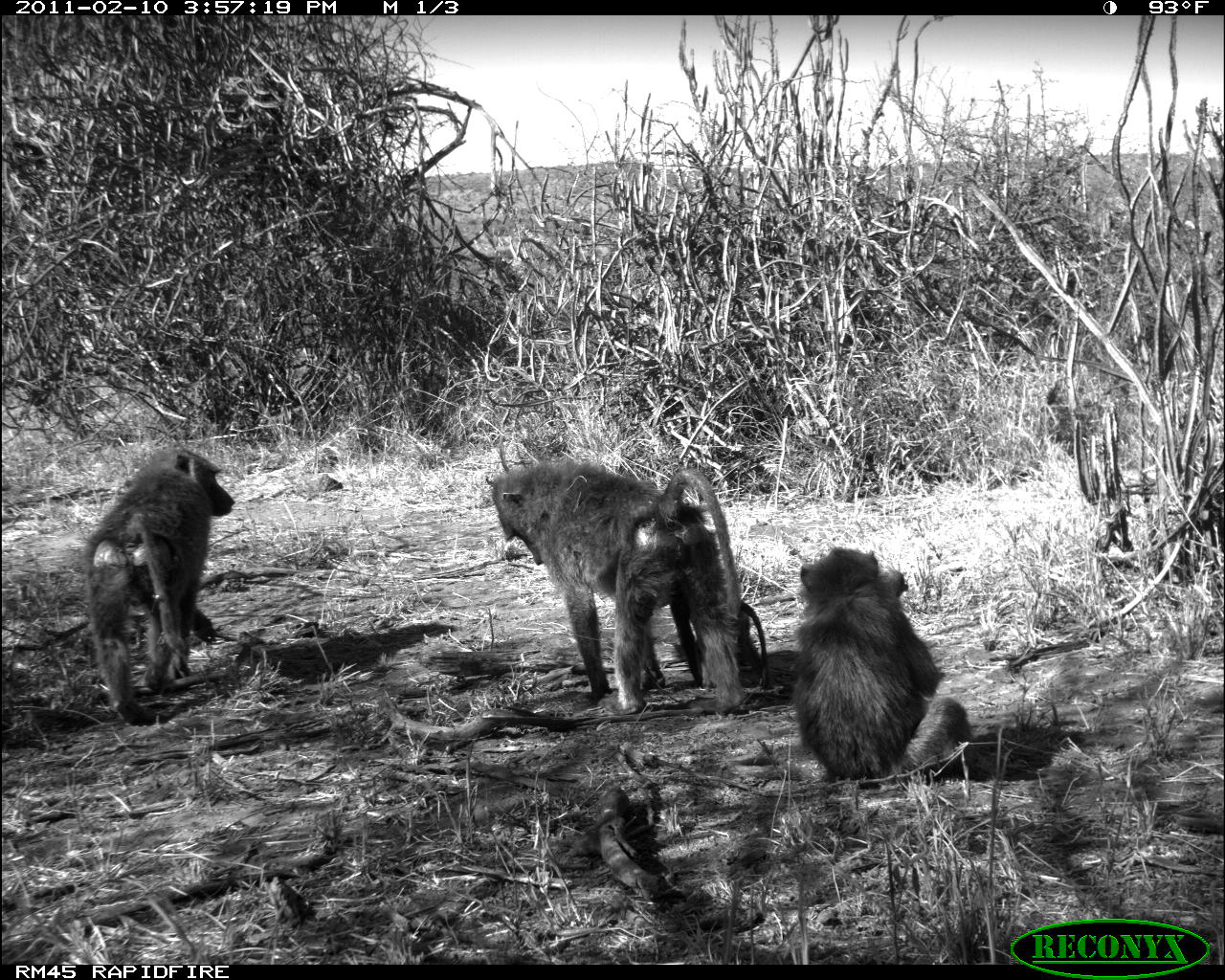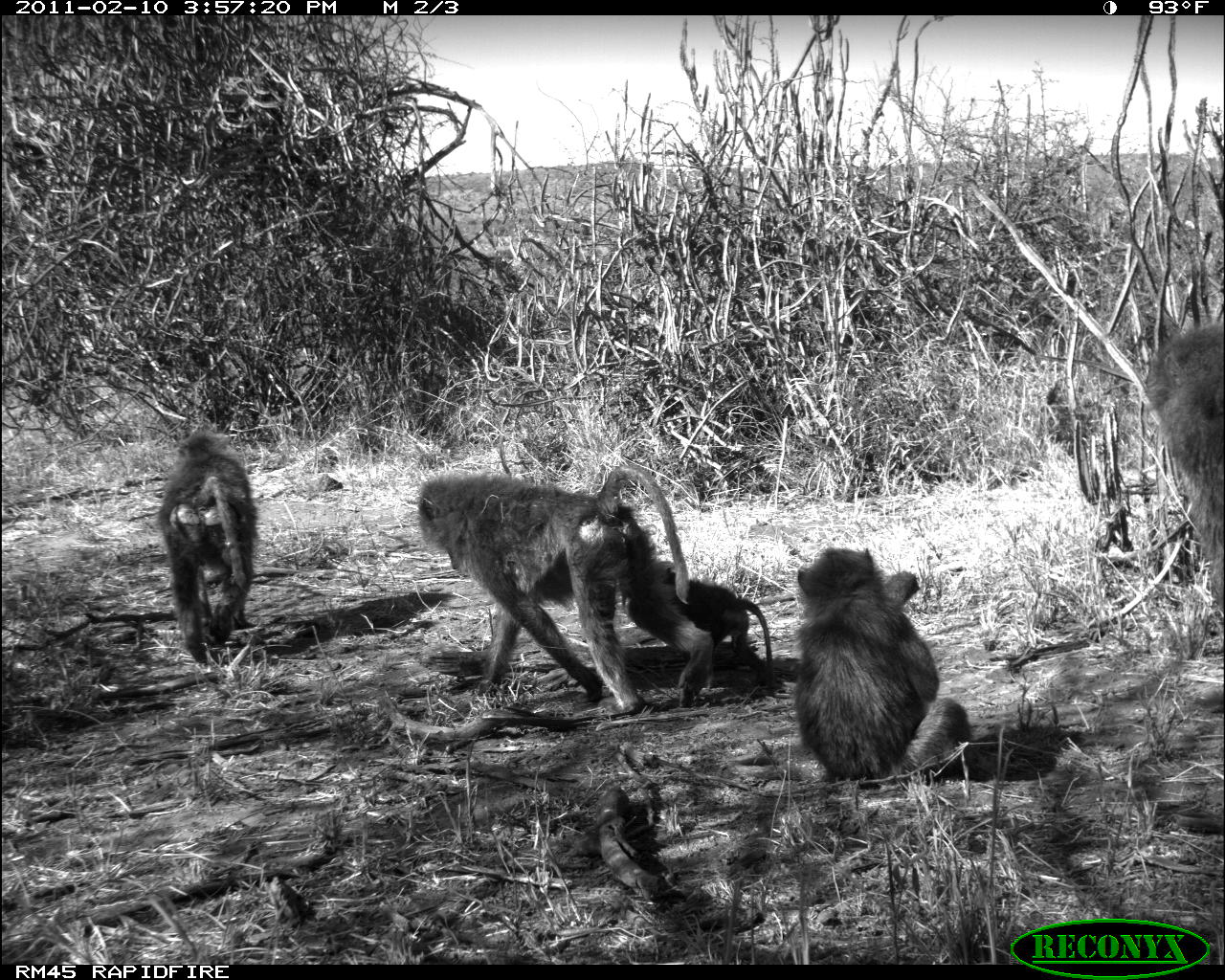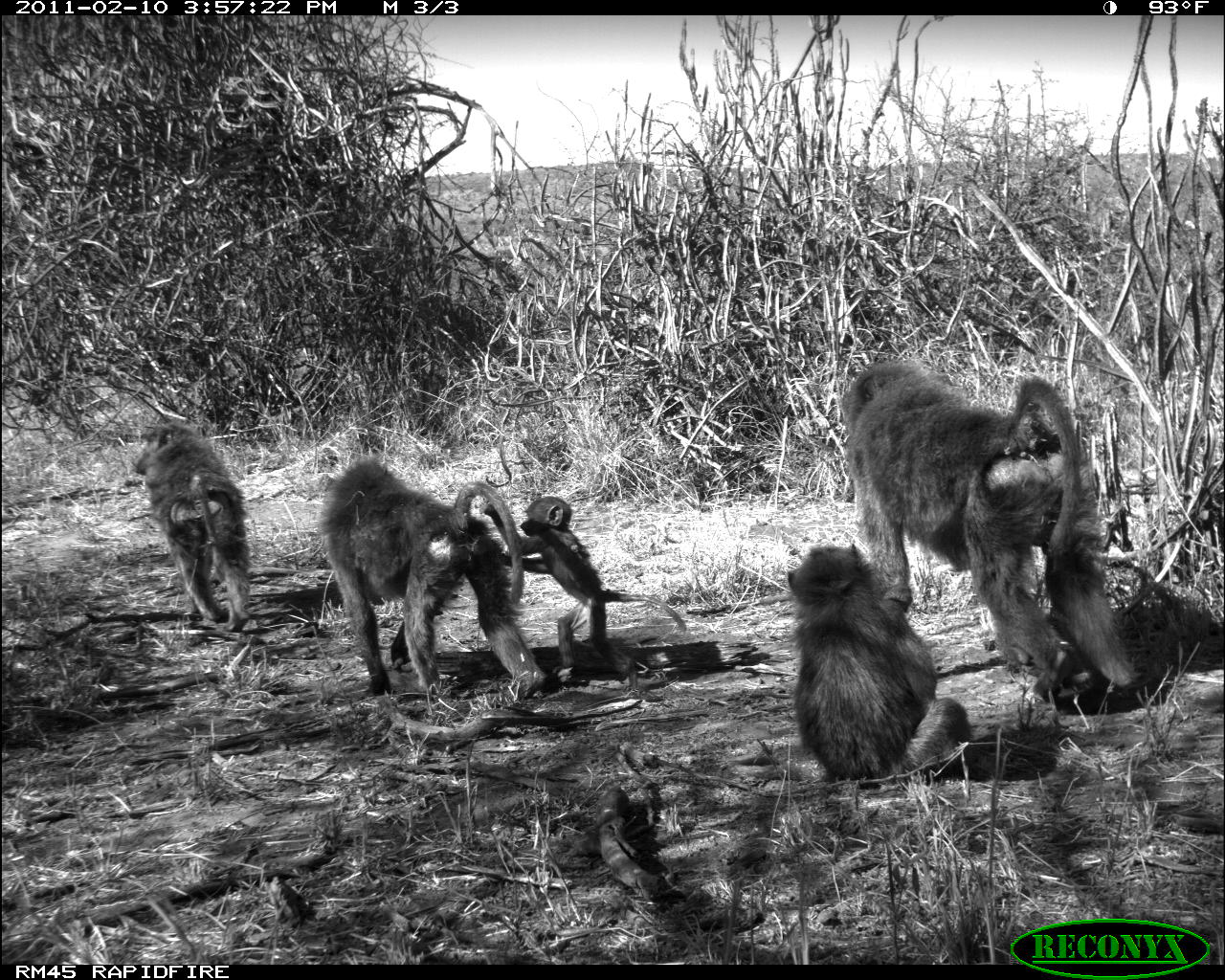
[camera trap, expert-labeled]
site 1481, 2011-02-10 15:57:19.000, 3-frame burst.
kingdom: Animalia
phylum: Chordata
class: Mammalia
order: Primates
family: Cercopithecidae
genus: Papio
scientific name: Papio anubis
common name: olive baboon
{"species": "Papio anubis (olive baboon)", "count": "3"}